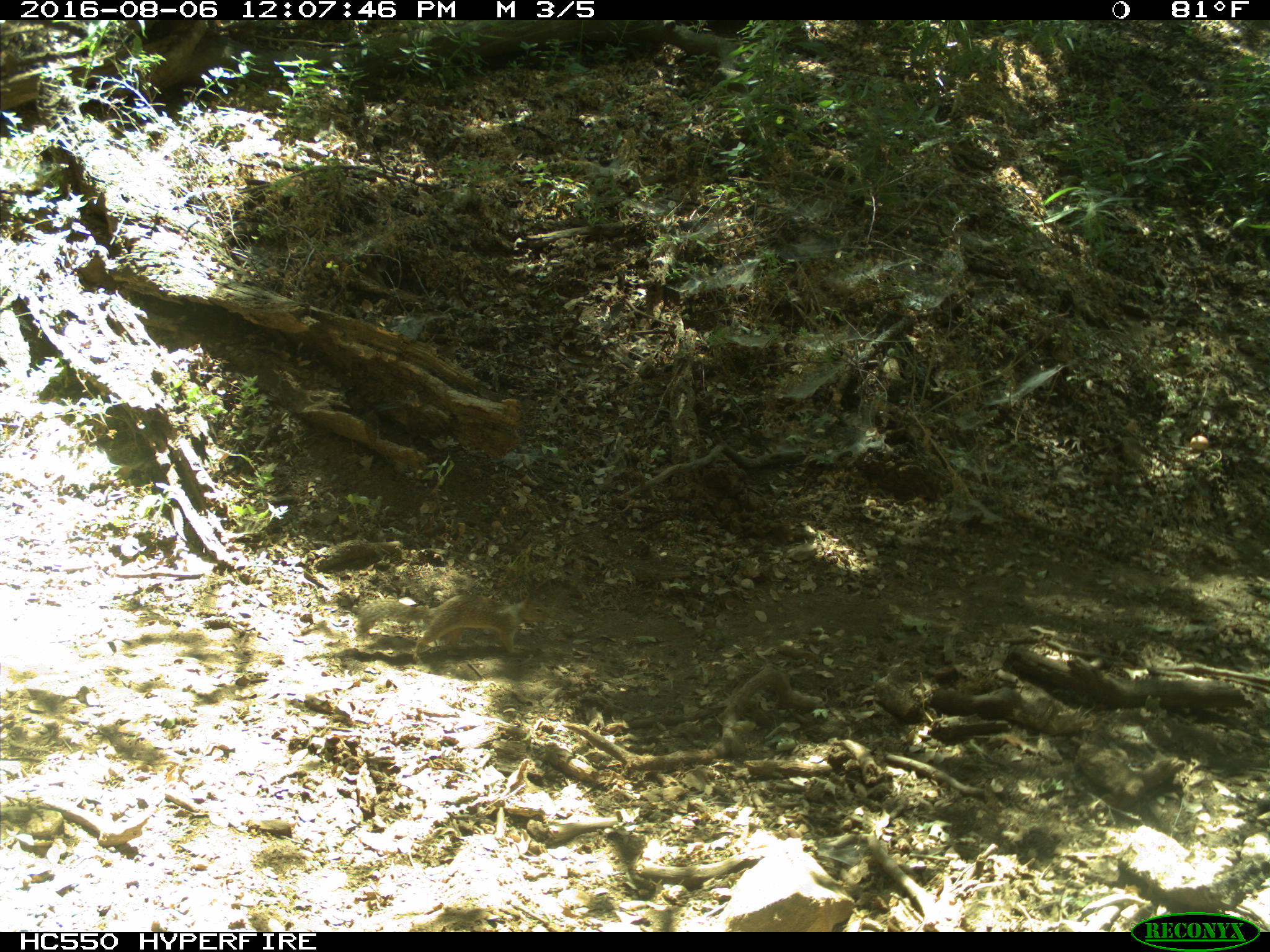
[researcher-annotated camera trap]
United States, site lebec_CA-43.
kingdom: Animalia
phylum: Chordata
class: Mammalia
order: Rodentia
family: Sciuridae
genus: Otospermophilus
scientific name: Otospermophilus beecheyi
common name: california ground squirrel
Otospermophilus beecheyi (california ground squirrel).